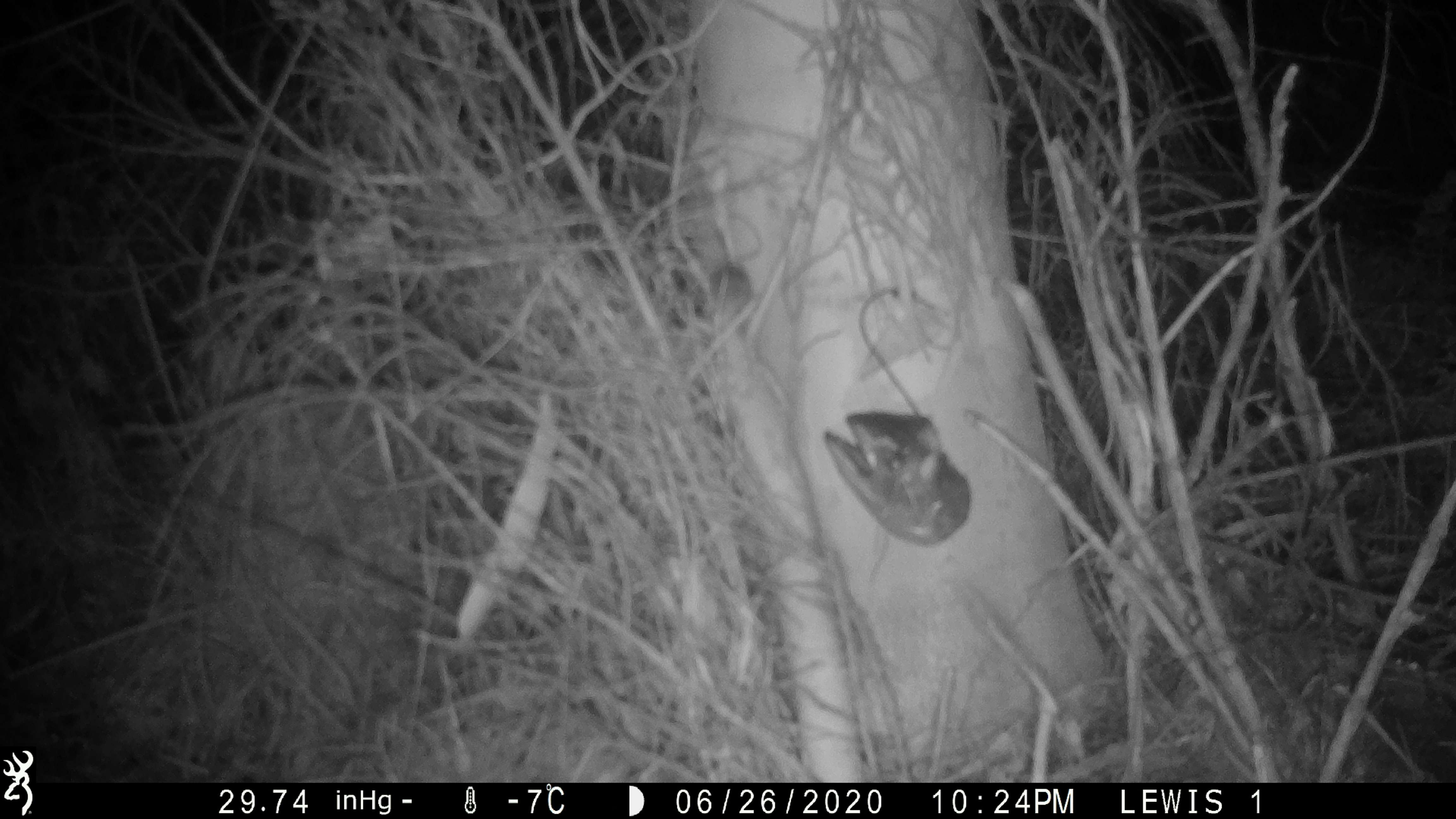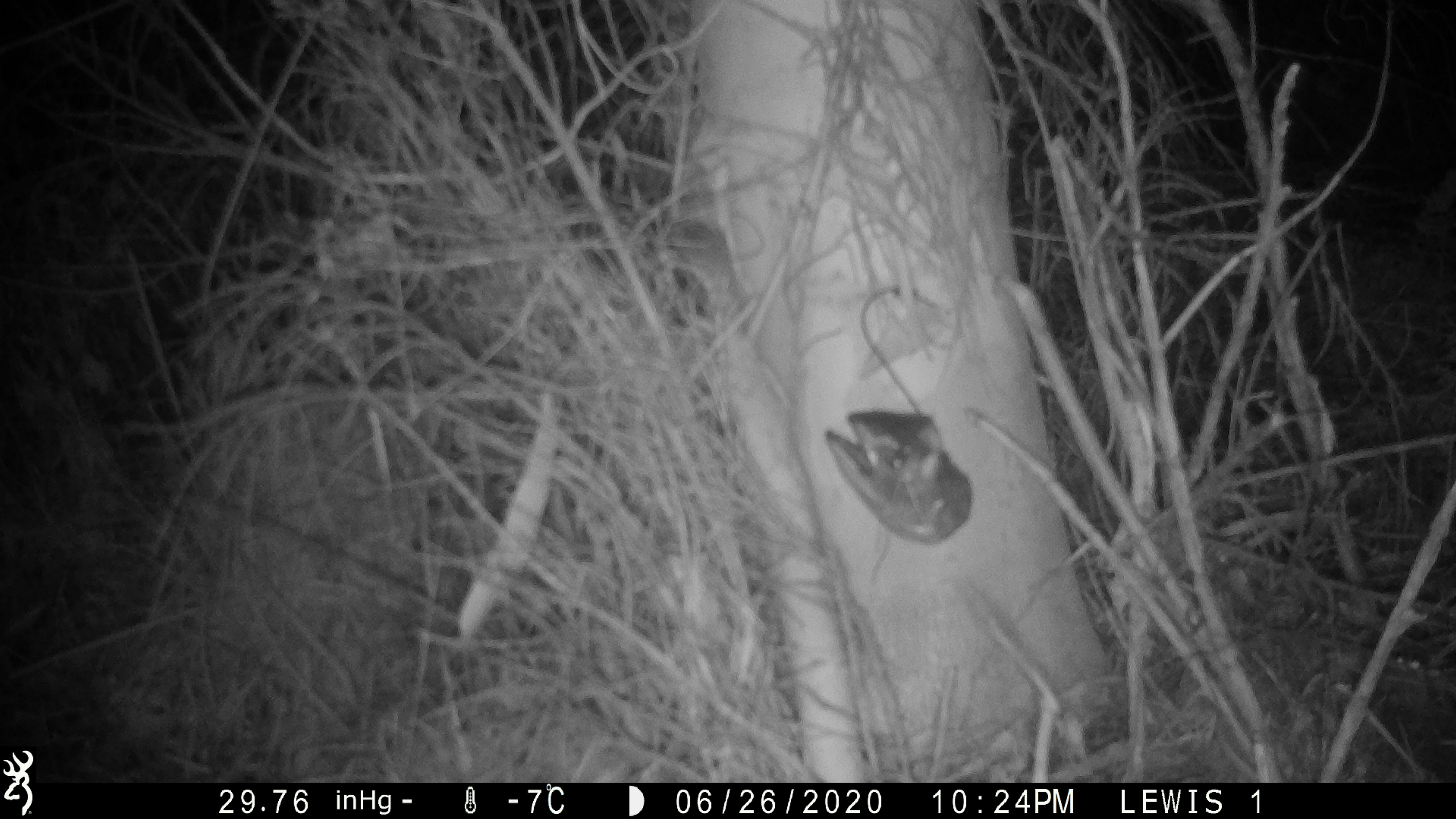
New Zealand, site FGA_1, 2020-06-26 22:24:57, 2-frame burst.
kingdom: Animalia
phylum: Chordata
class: Mammalia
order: Rodentia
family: Muridae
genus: Mus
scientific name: Mus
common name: mouse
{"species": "mouse (Mus)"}